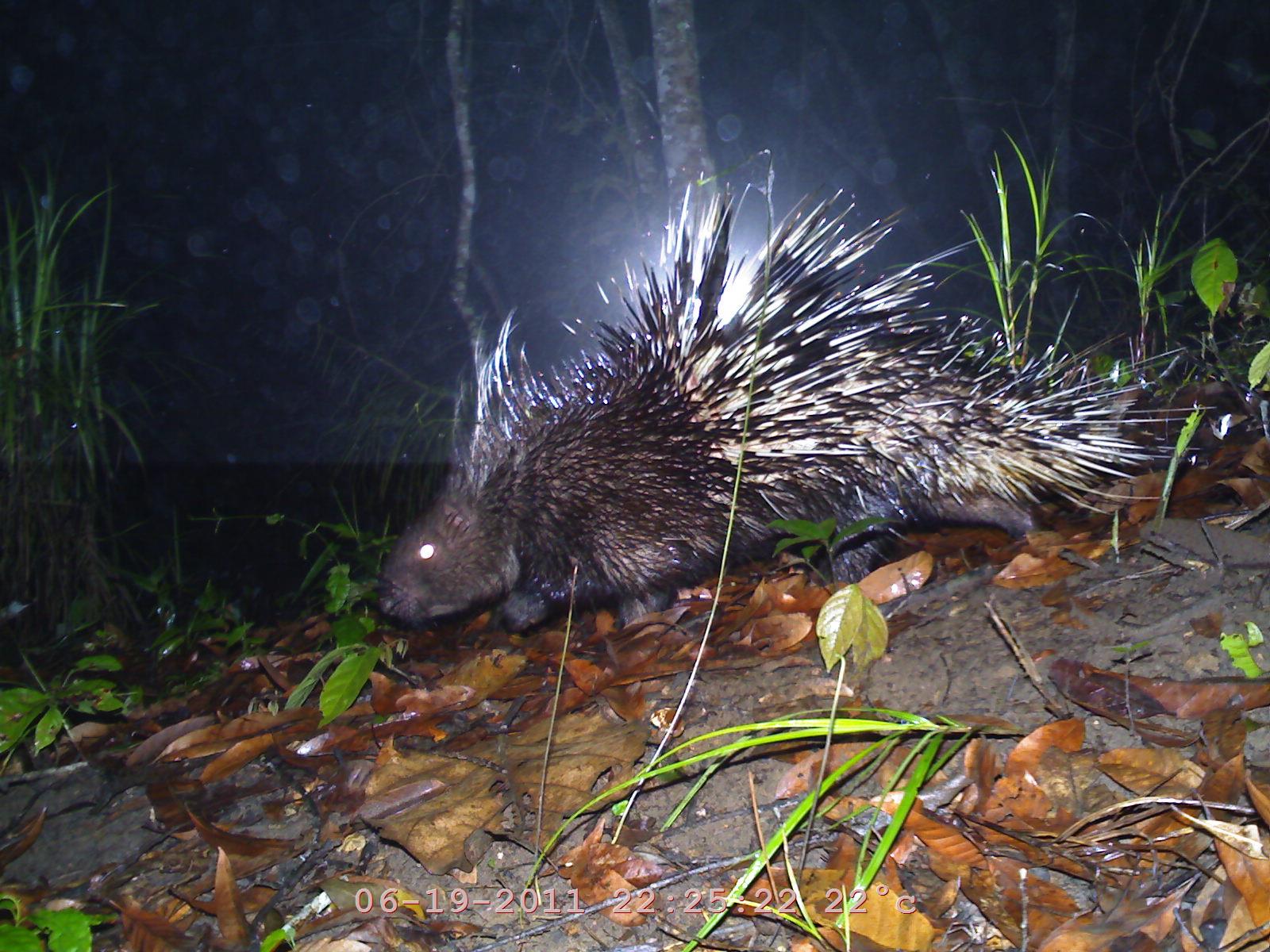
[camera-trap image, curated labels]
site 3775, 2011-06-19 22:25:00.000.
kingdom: Animalia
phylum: Chordata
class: Mammalia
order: Rodentia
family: Hystricidae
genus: Hystrix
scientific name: Hystrix brachyura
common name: east asian porcupine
Hystrix brachyura (east asian porcupine), count 1.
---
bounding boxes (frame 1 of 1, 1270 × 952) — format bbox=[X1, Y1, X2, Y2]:
hystrix brachyura: bbox=[371, 157, 1216, 637]